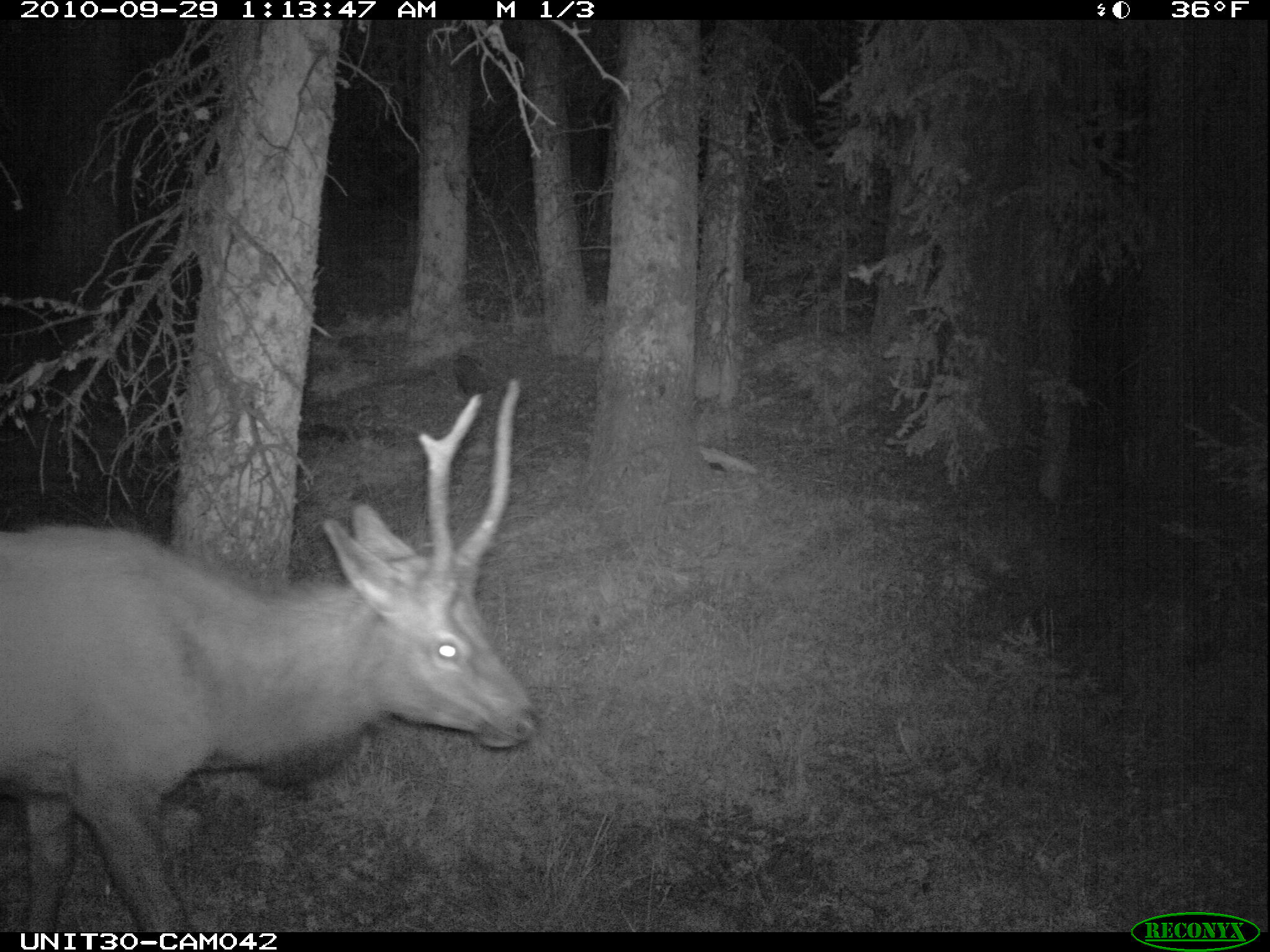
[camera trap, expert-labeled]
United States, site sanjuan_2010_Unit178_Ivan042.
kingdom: Animalia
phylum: Chordata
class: Mammalia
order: Artiodactyla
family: Cervidae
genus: Cervus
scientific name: Cervus elaphus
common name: red deer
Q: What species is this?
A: Cervus elaphus (red deer).